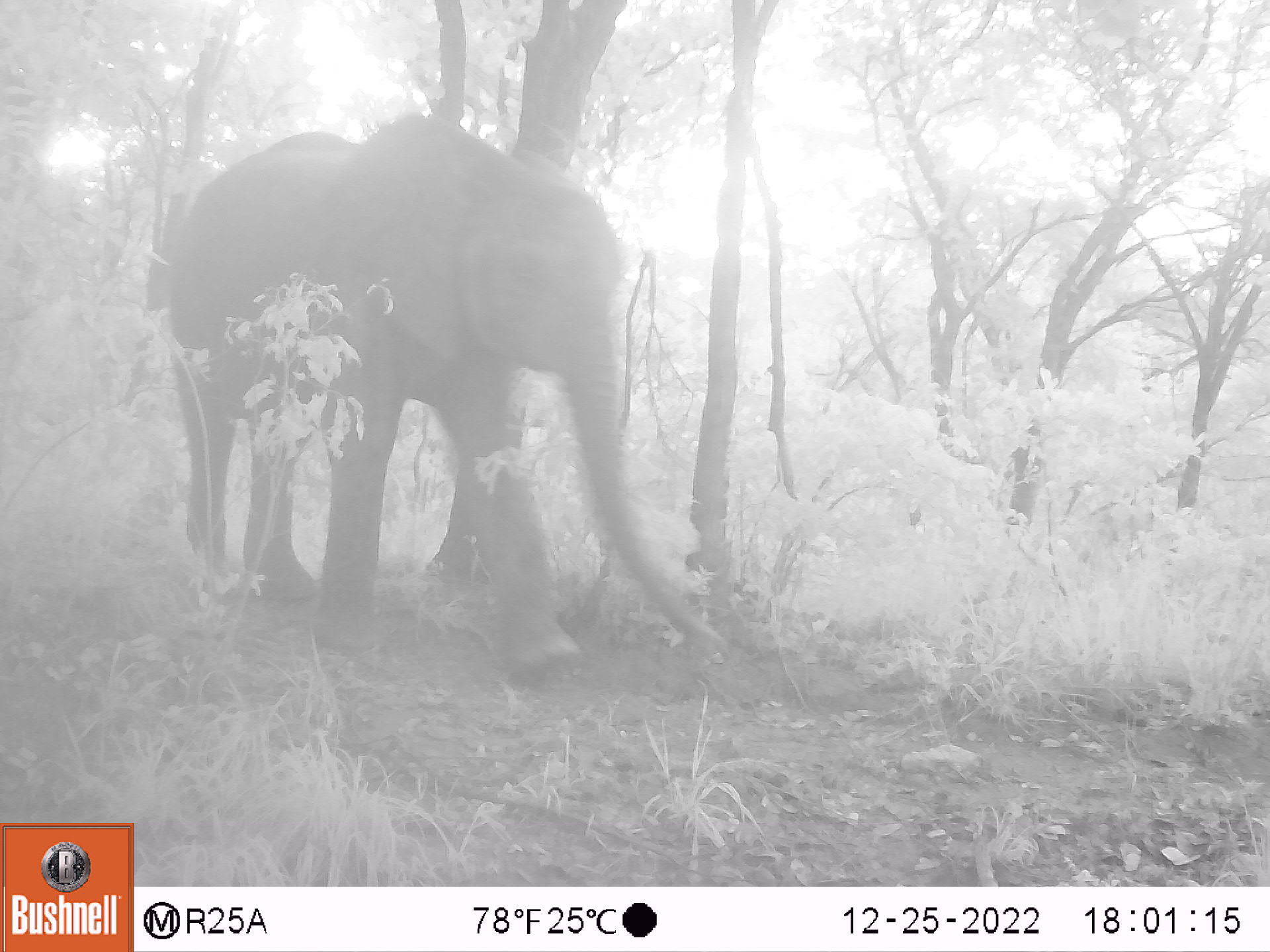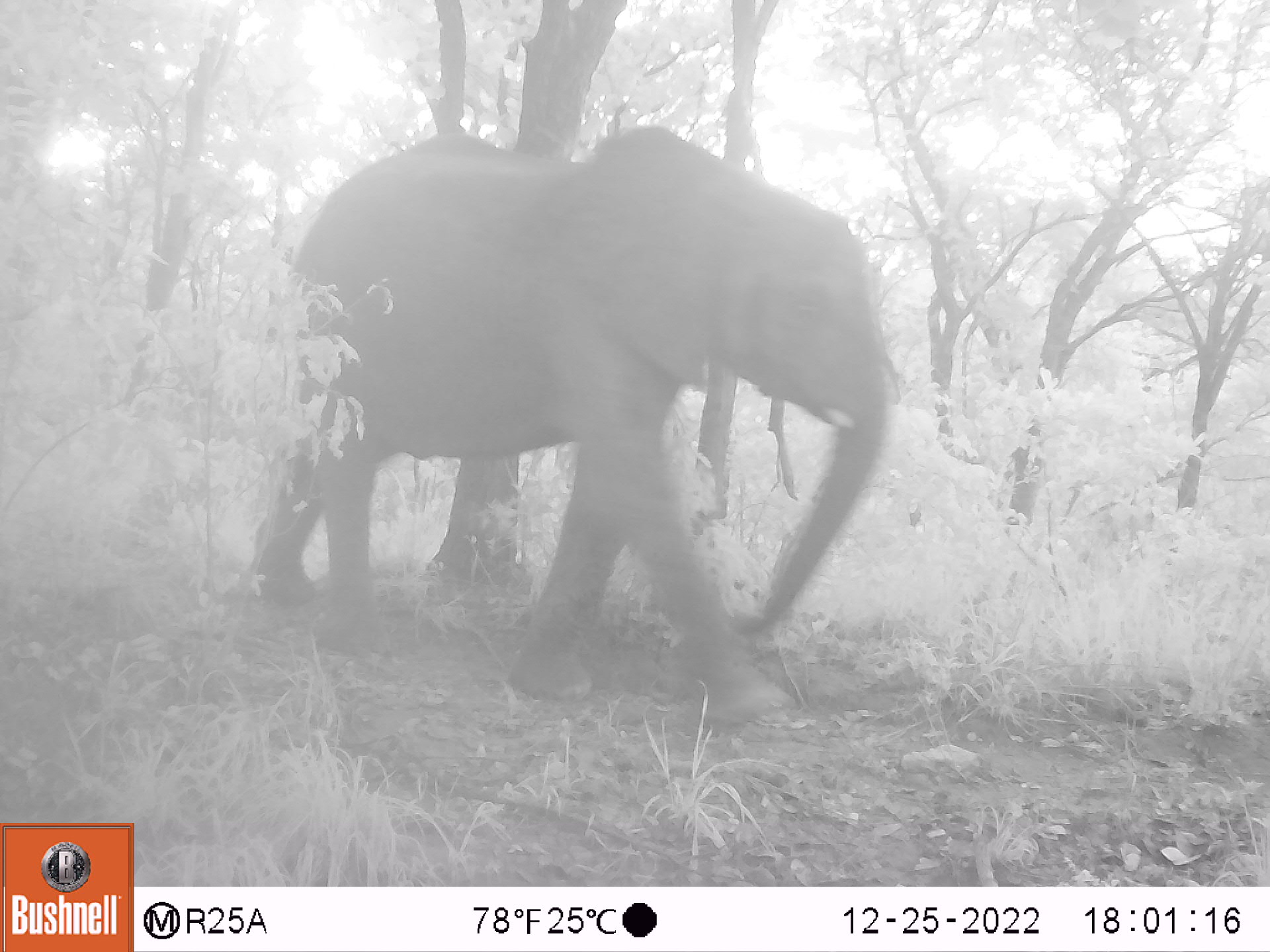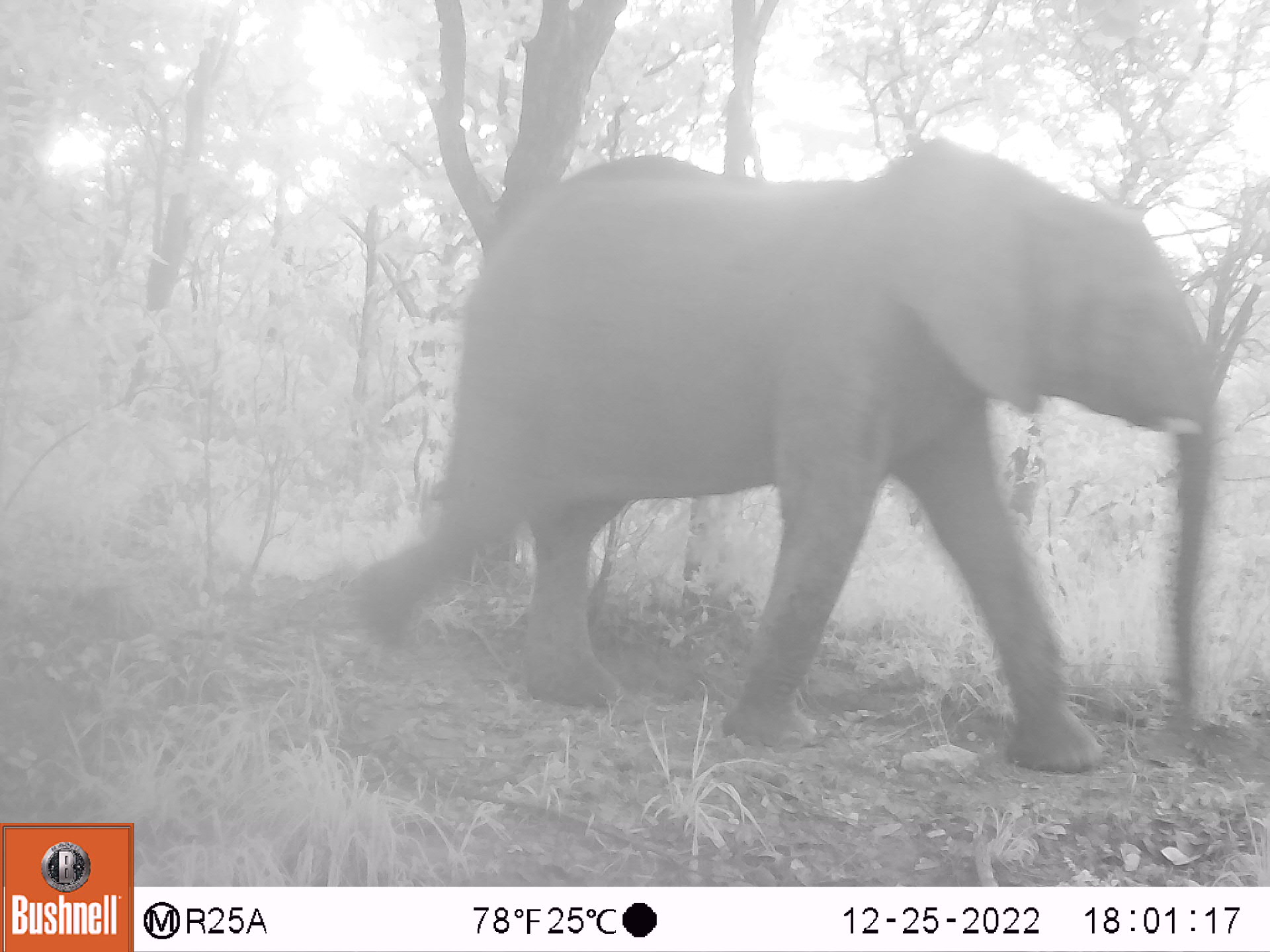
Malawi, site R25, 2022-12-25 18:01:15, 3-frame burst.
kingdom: Animalia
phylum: Chordata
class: Mammalia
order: Proboscidea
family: Elephantidae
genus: Loxodonta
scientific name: Loxodonta africana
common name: african savanna elephant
African savanna elephant (Loxodonta africana), count 1.